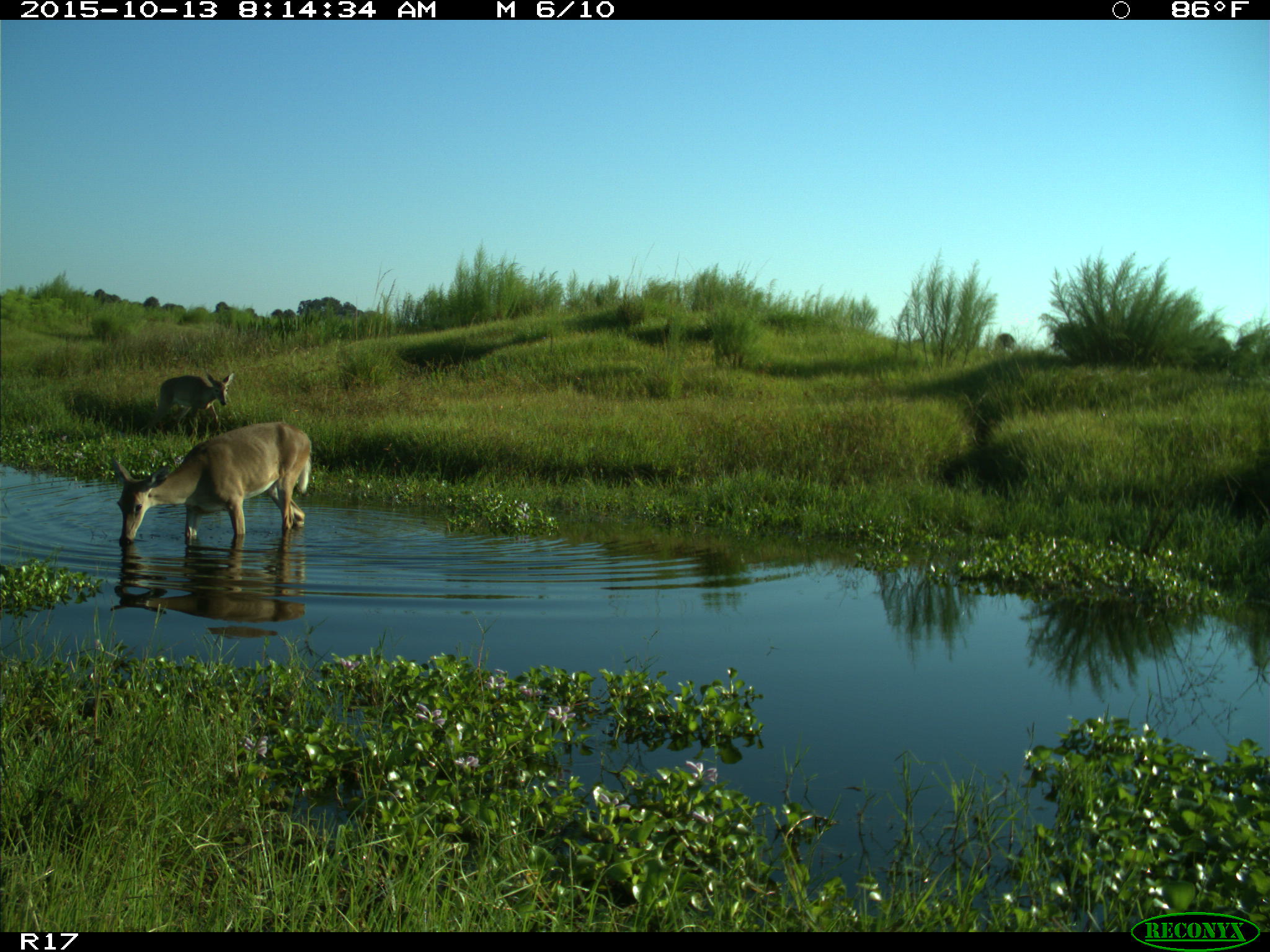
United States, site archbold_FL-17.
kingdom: Animalia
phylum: Chordata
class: Mammalia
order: Artiodactyla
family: Cervidae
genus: Odocoileus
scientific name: Odocoileus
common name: deer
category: unidentified deer